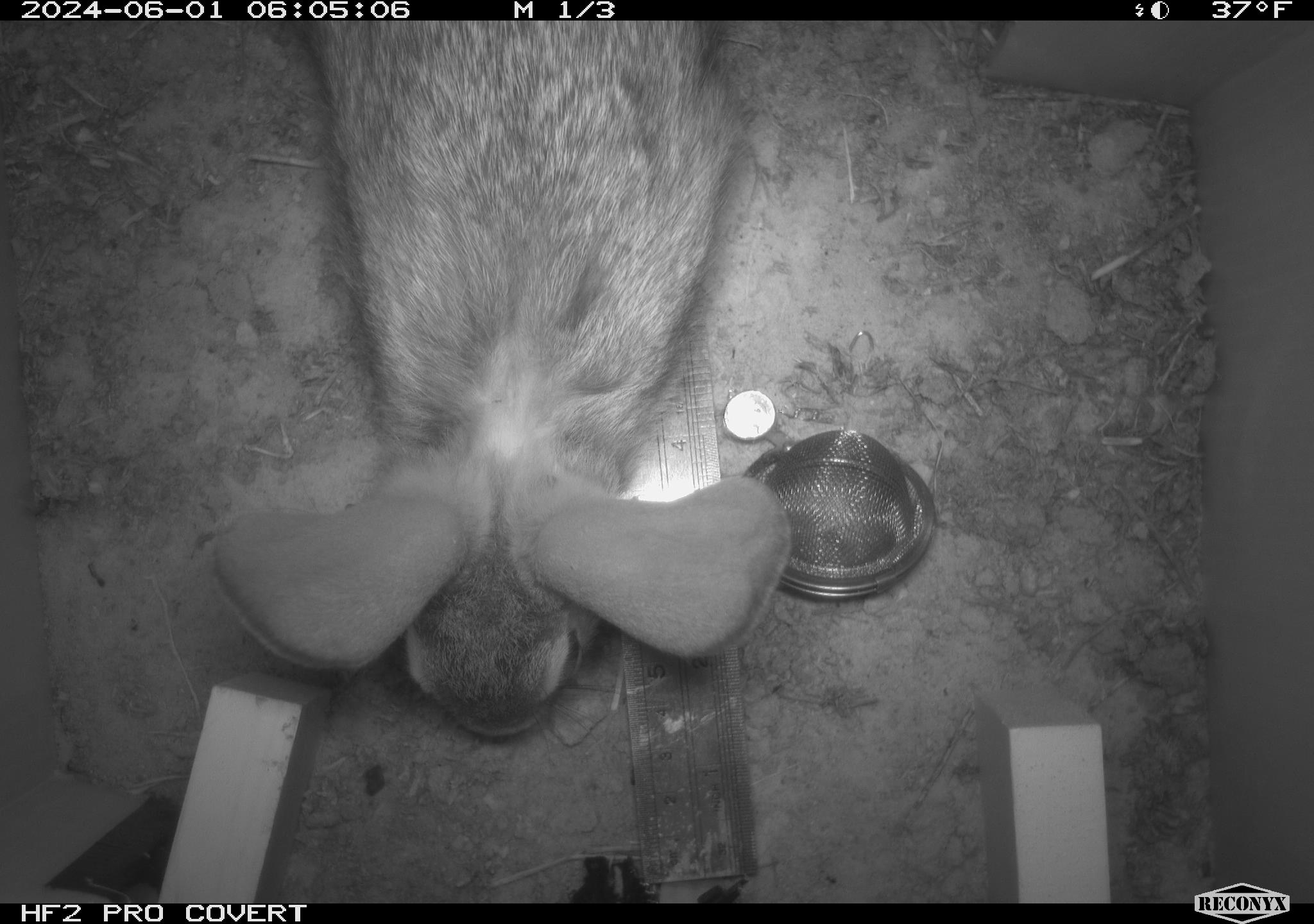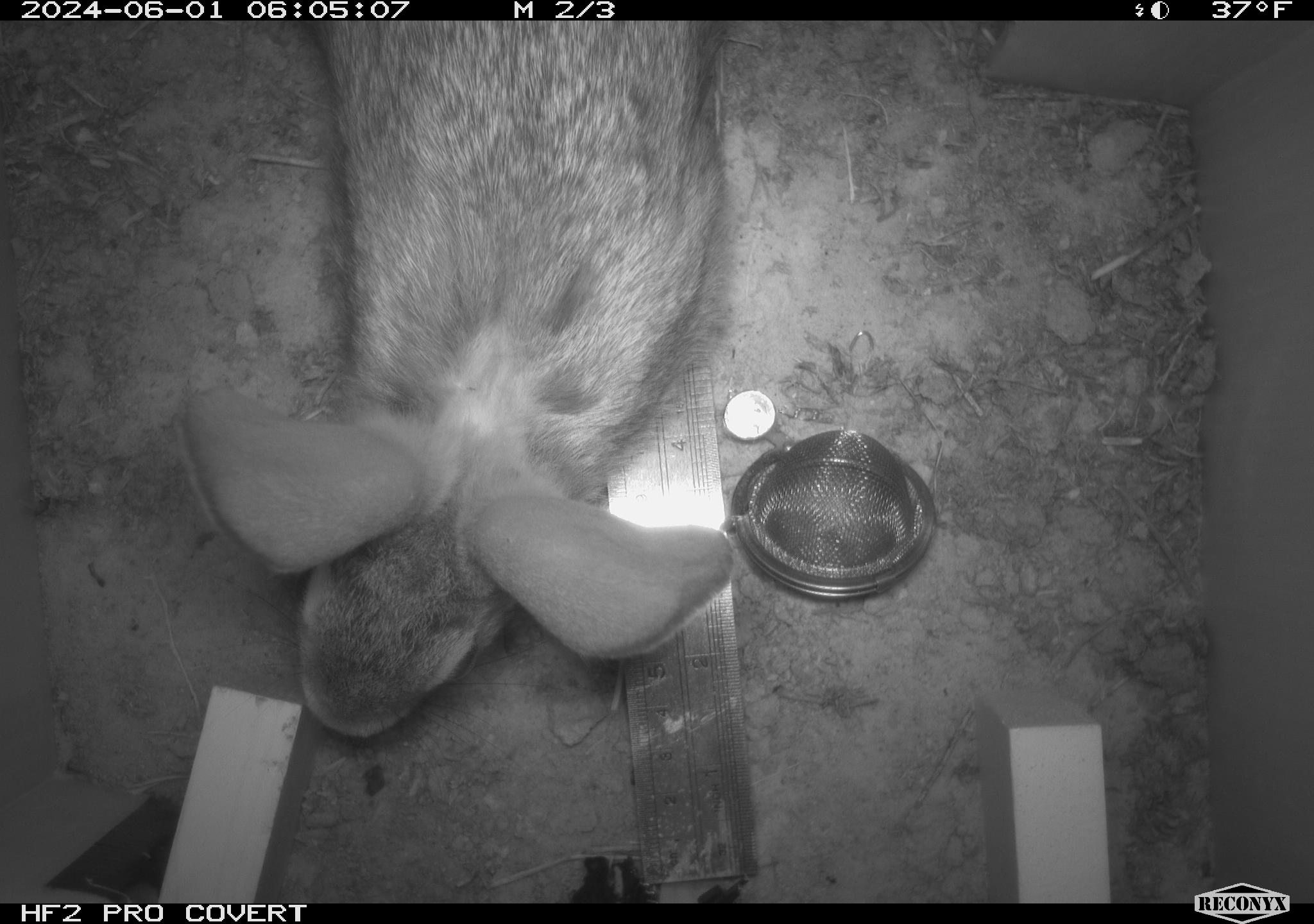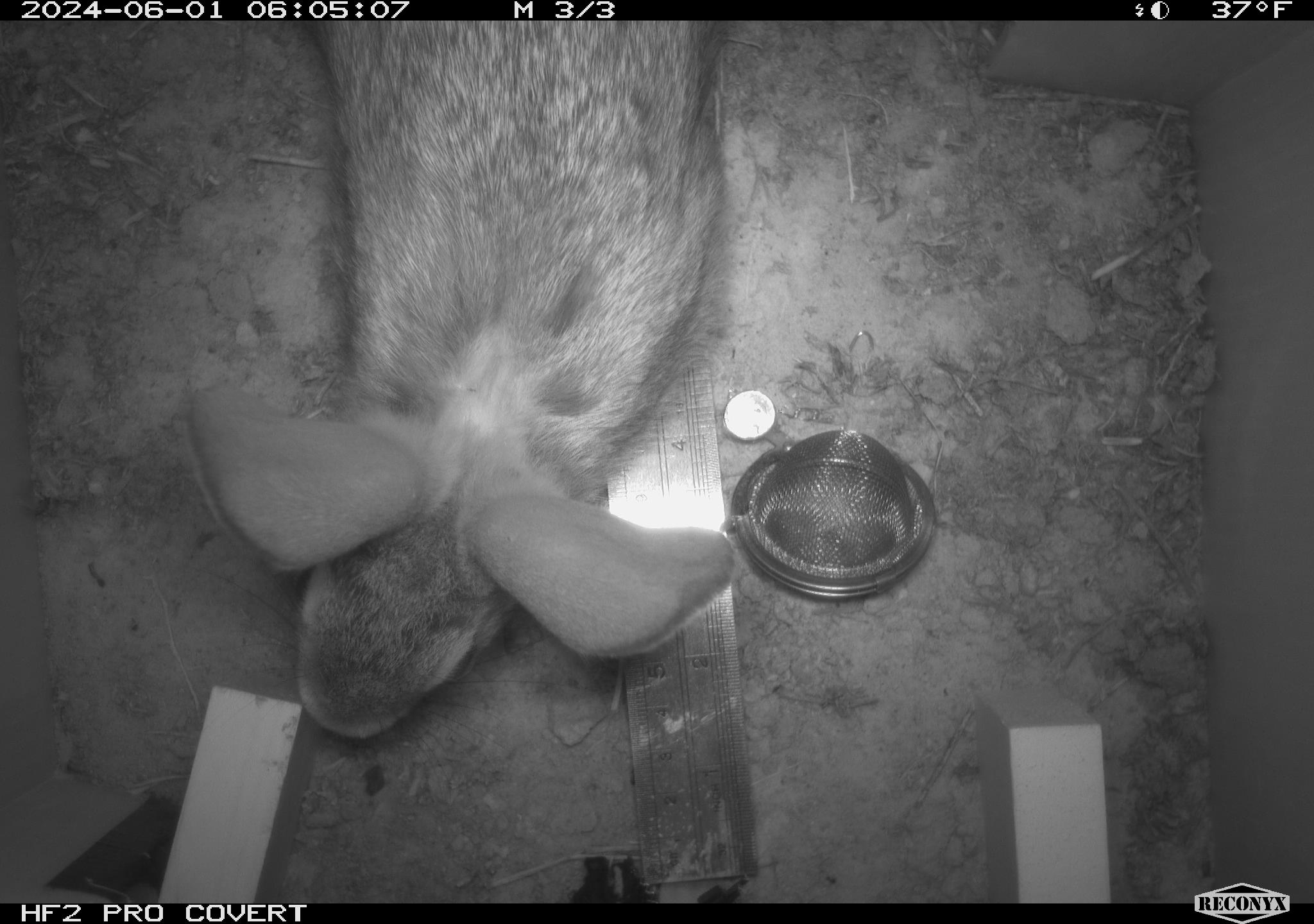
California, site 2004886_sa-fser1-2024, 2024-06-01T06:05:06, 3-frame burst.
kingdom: Animalia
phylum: Chordata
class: Mammalia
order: Lagomorpha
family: Leporidae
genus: Sylvilagus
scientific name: Sylvilagus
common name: cottontail rabbits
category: sylvilagus species